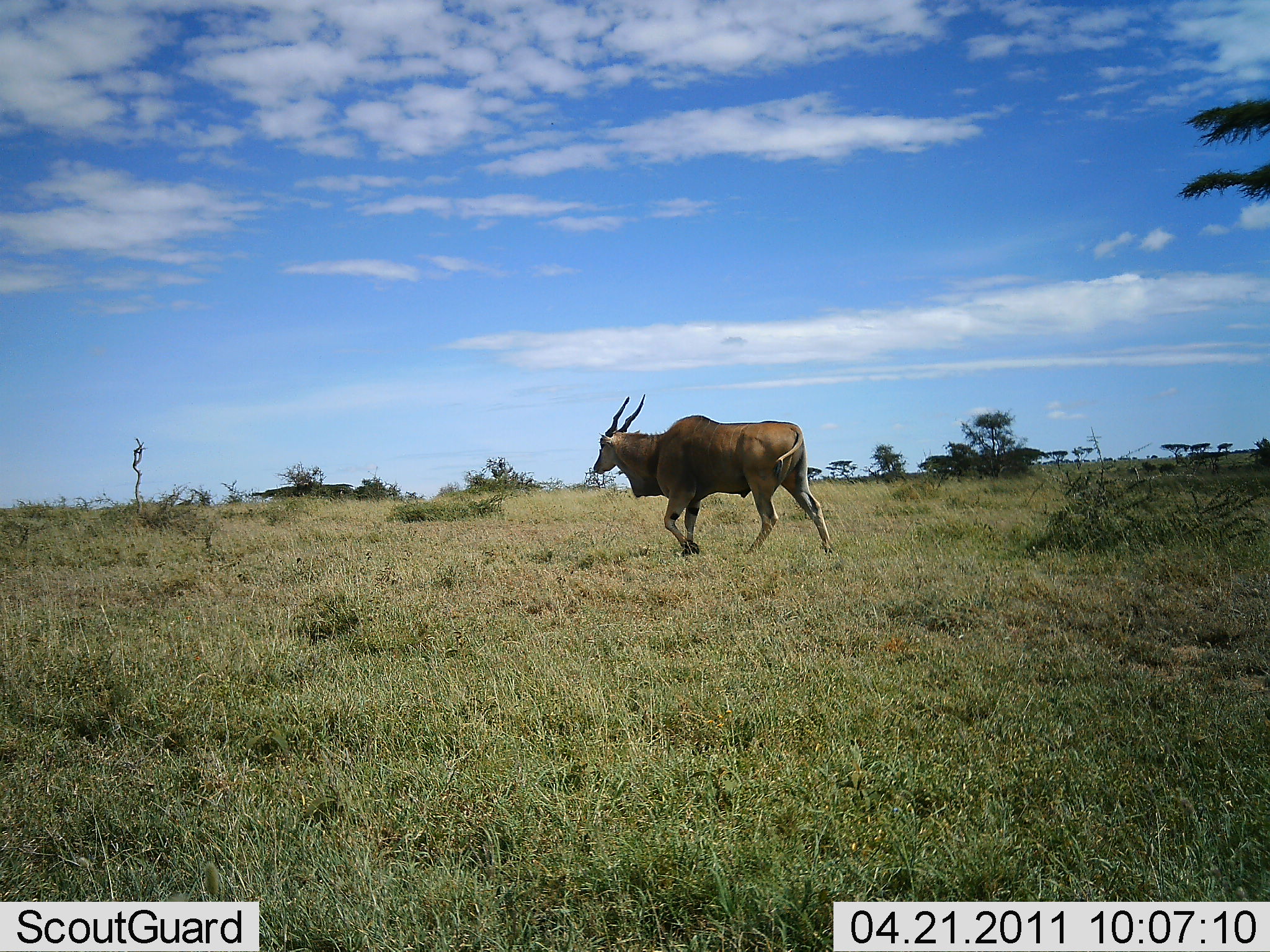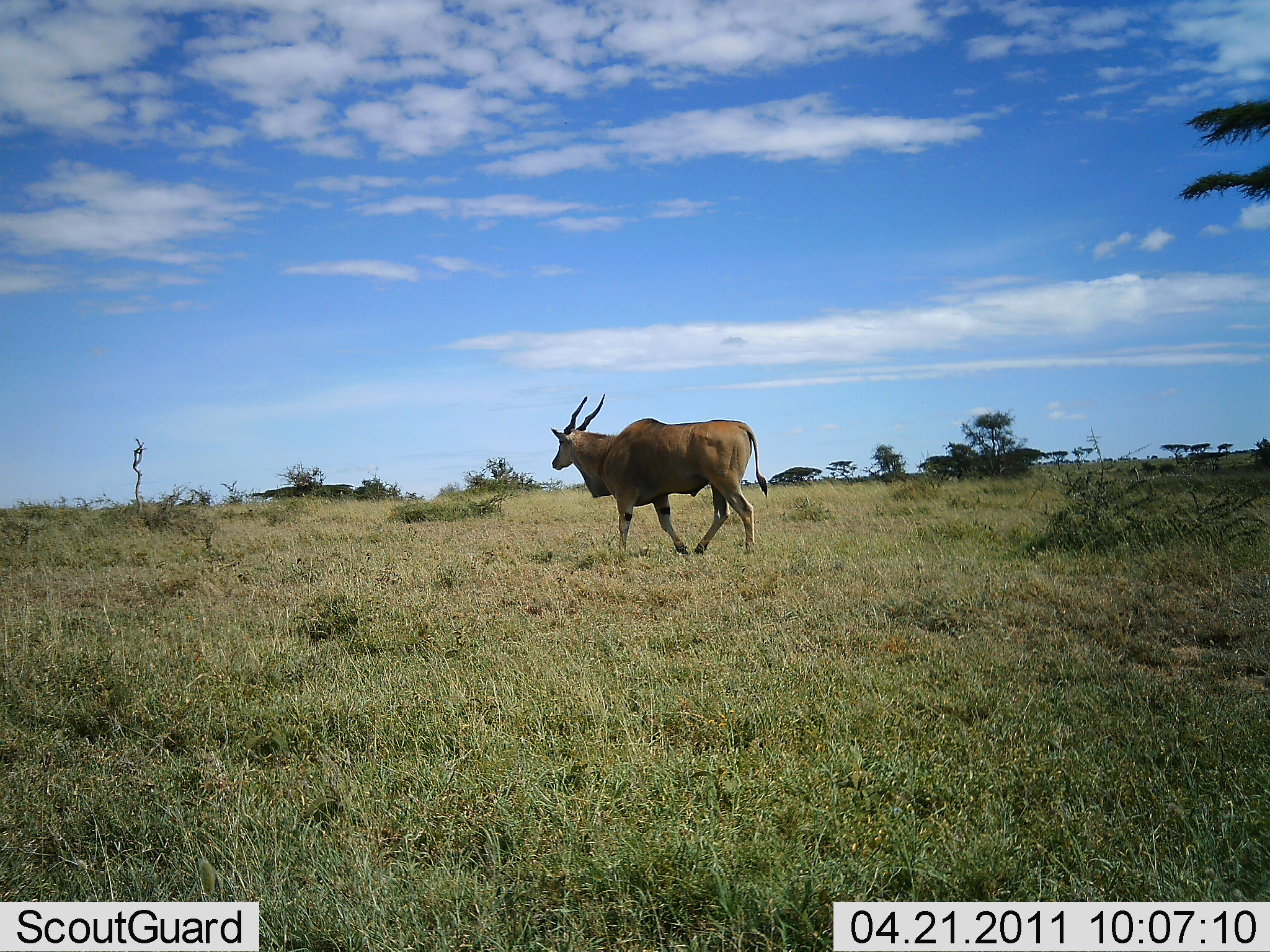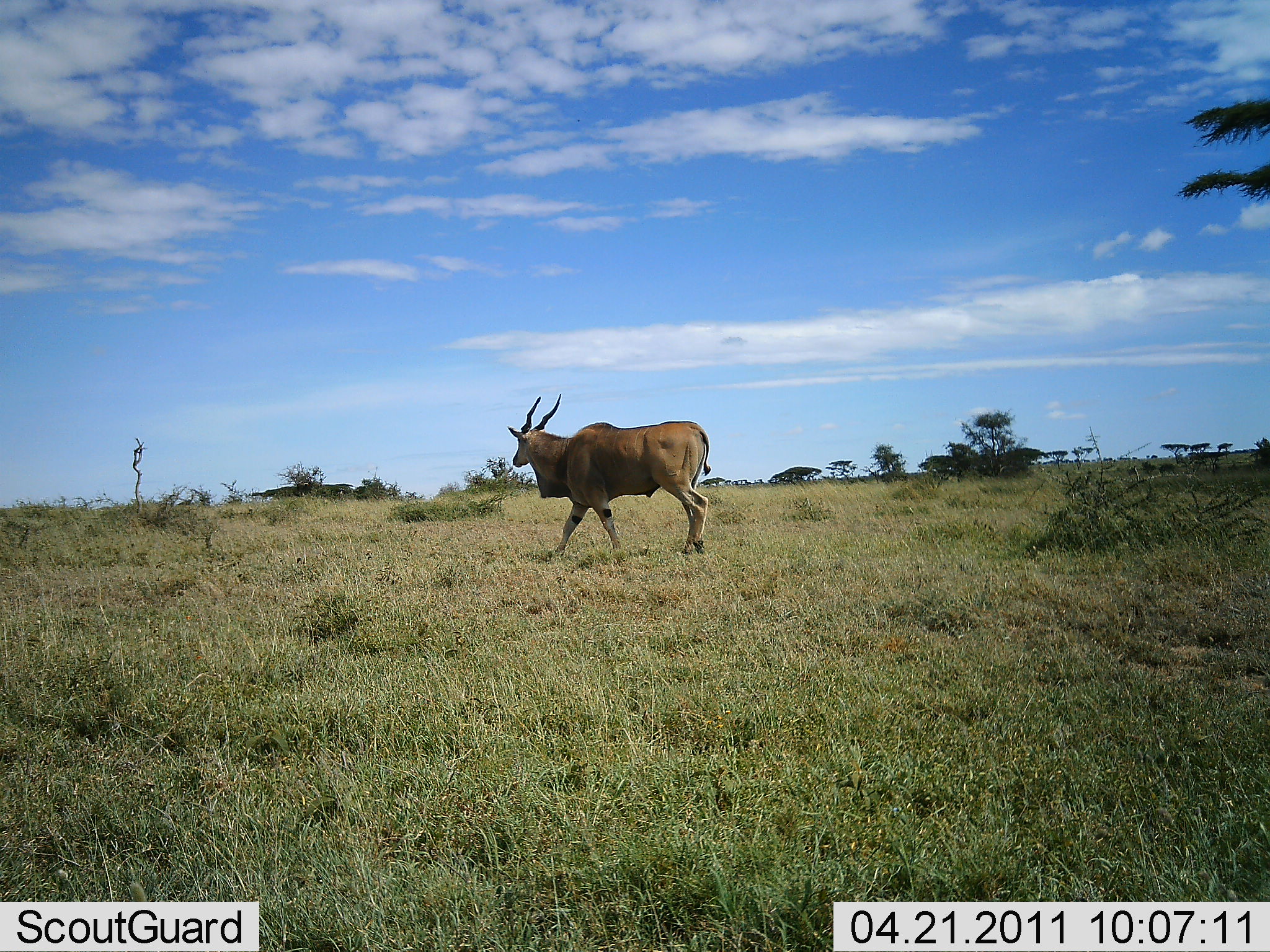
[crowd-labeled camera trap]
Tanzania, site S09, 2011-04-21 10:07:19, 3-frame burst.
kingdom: Animalia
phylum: Chordata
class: Mammalia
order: Artiodactyla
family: Bovidae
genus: Tragelaphus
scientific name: Tragelaphus oryx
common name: eland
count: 1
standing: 18%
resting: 0%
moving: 100%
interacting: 0%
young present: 0%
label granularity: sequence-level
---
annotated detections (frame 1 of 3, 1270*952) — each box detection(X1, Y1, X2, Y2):
animal: detection(593, 394, 835, 558)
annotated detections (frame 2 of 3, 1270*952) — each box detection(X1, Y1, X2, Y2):
animal: detection(551, 393, 769, 564)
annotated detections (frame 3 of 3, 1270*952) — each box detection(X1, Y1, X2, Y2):
animal: detection(507, 394, 711, 562)